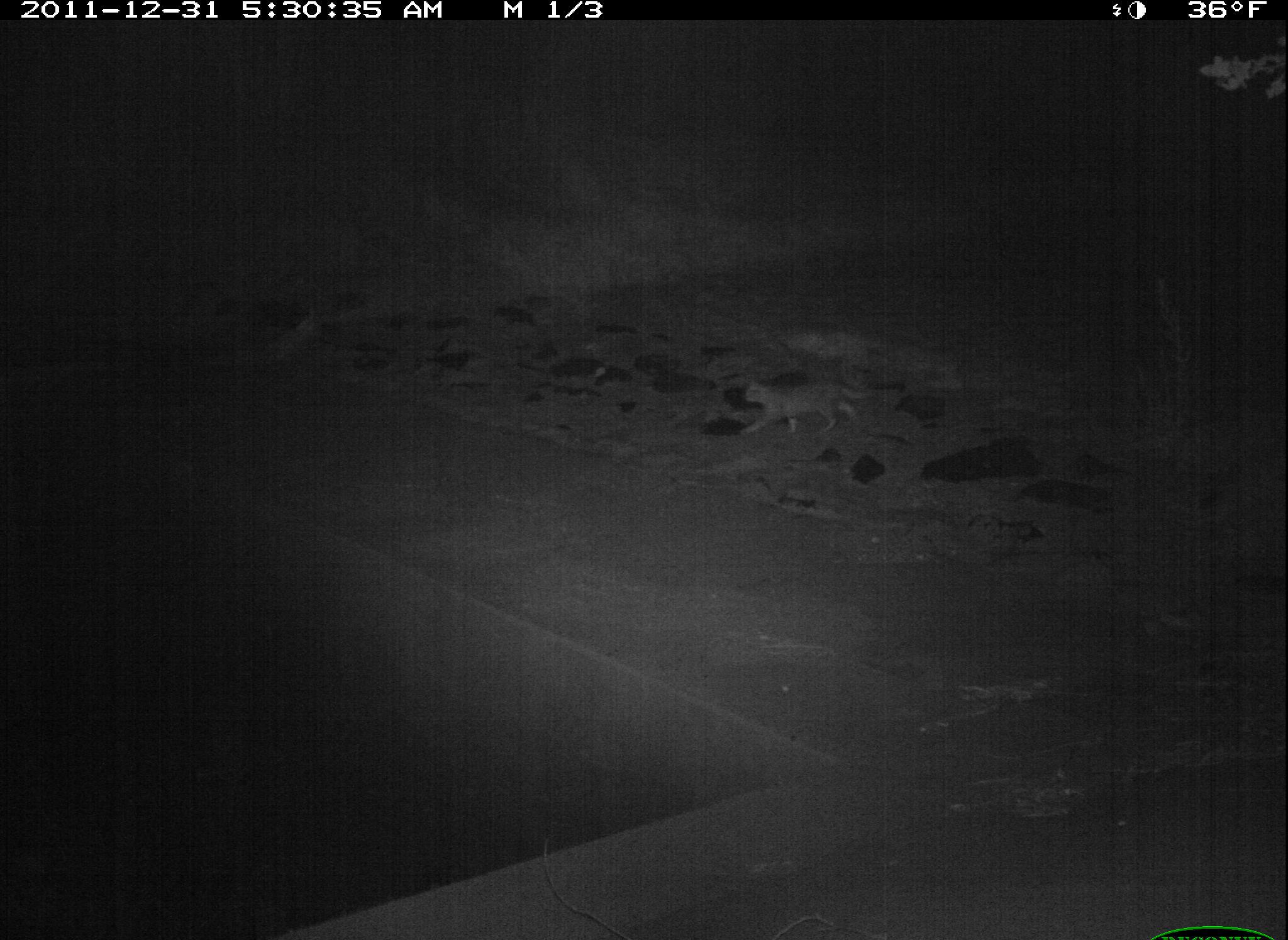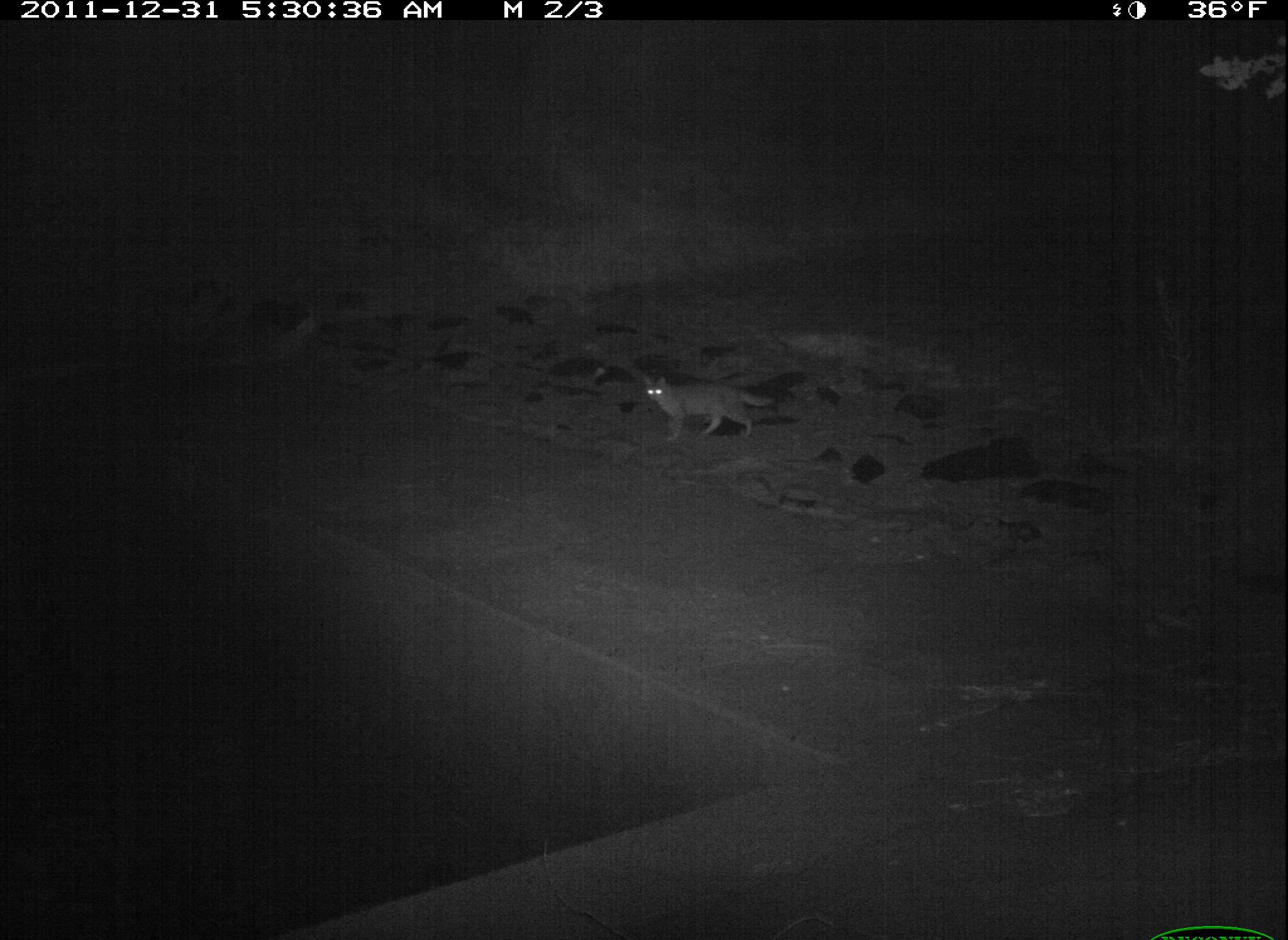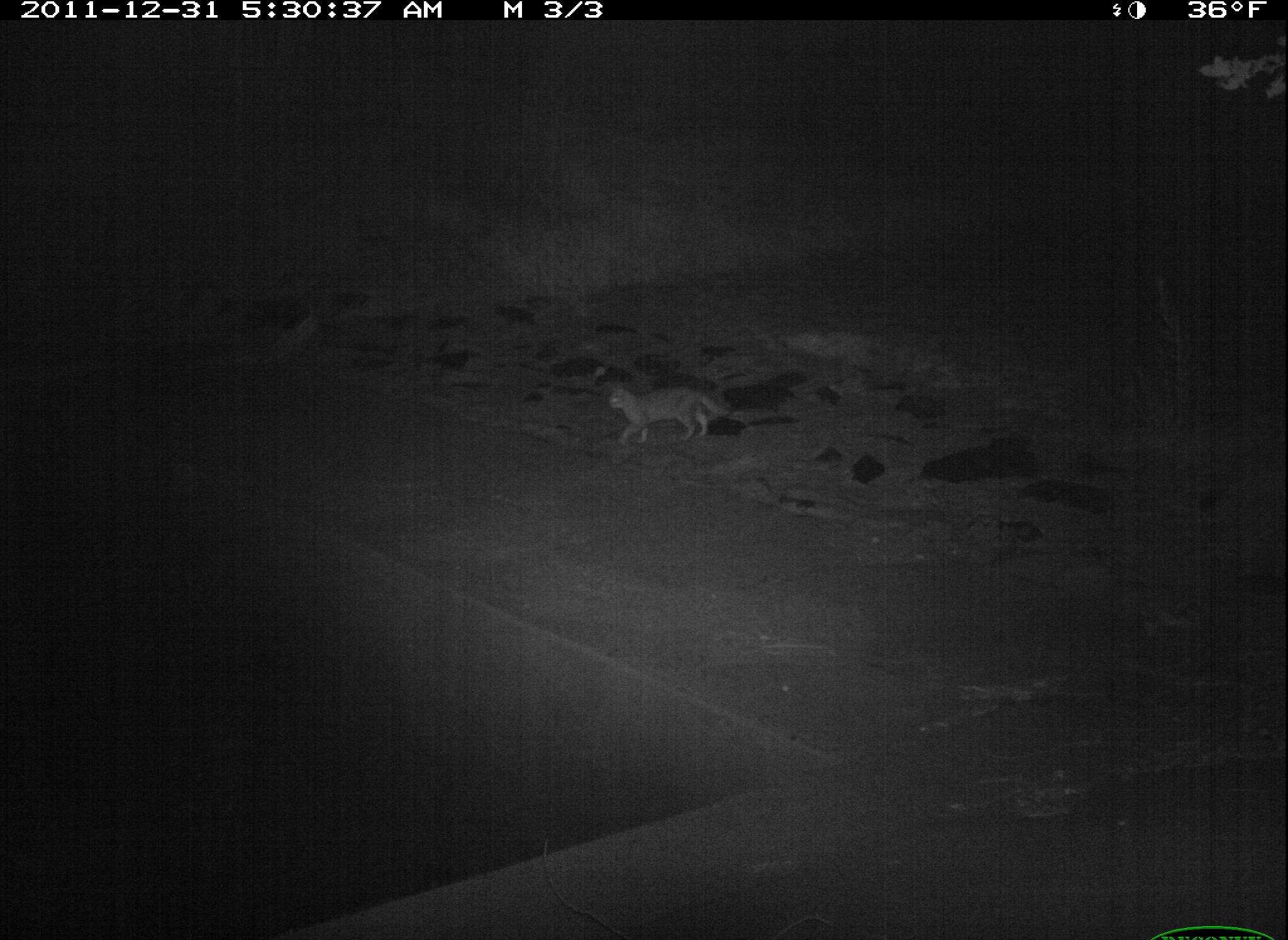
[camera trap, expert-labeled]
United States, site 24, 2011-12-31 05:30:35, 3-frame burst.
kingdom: Animalia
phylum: Chordata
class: Mammalia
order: Carnivora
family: Felidae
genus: Felis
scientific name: Felis catus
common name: cat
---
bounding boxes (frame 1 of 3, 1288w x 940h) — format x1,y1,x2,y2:
cat: 737,377,875,436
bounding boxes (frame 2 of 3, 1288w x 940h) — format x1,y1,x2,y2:
cat: 641,372,775,445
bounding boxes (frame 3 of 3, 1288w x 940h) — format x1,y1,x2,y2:
cat: 604,376,731,445